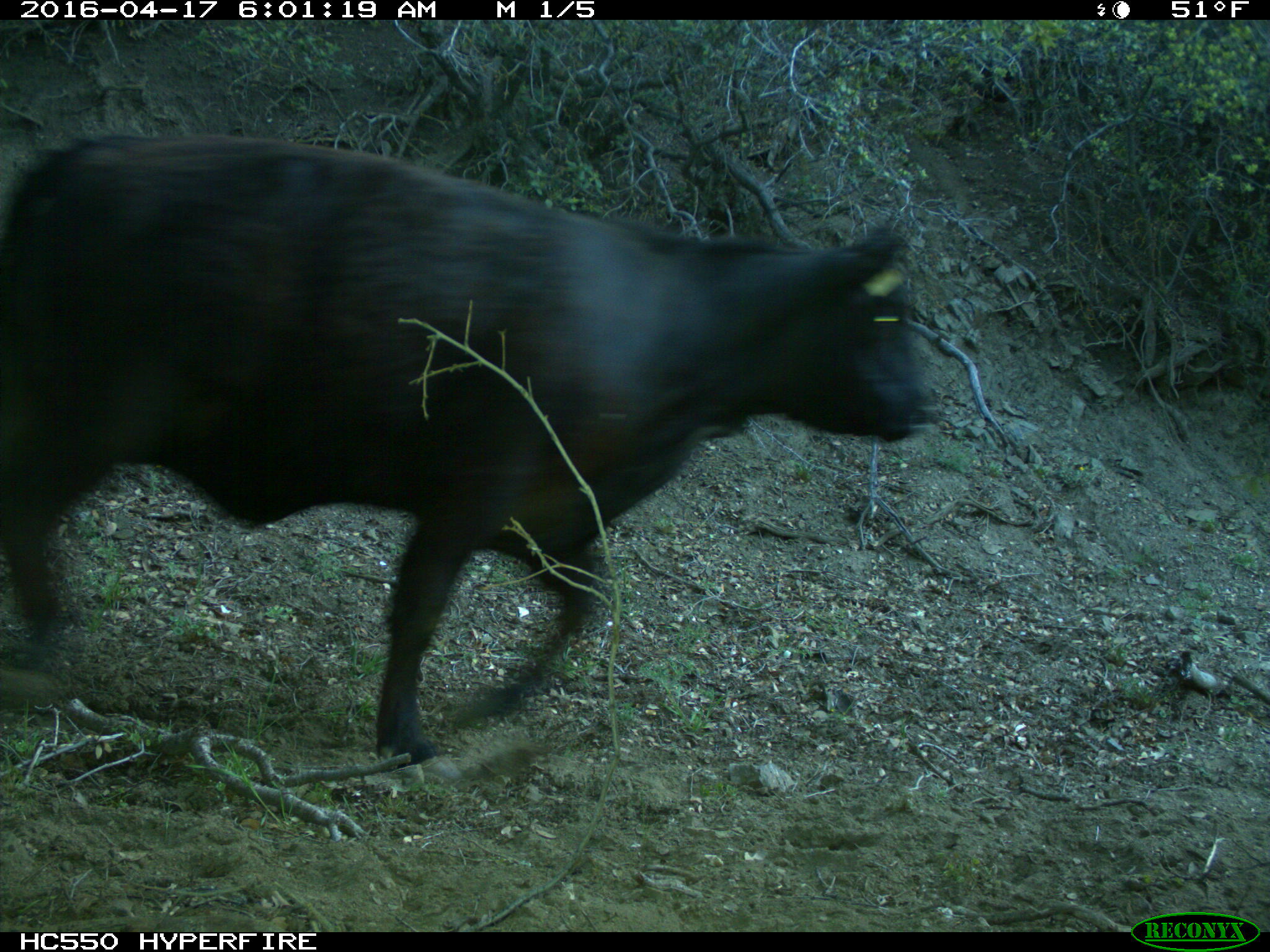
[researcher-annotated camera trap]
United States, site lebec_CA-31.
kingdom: Animalia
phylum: Chordata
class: Mammalia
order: Artiodactyla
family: Bovidae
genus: Bos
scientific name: Bos taurus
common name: domestic cow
Bos taurus (domestic cow).